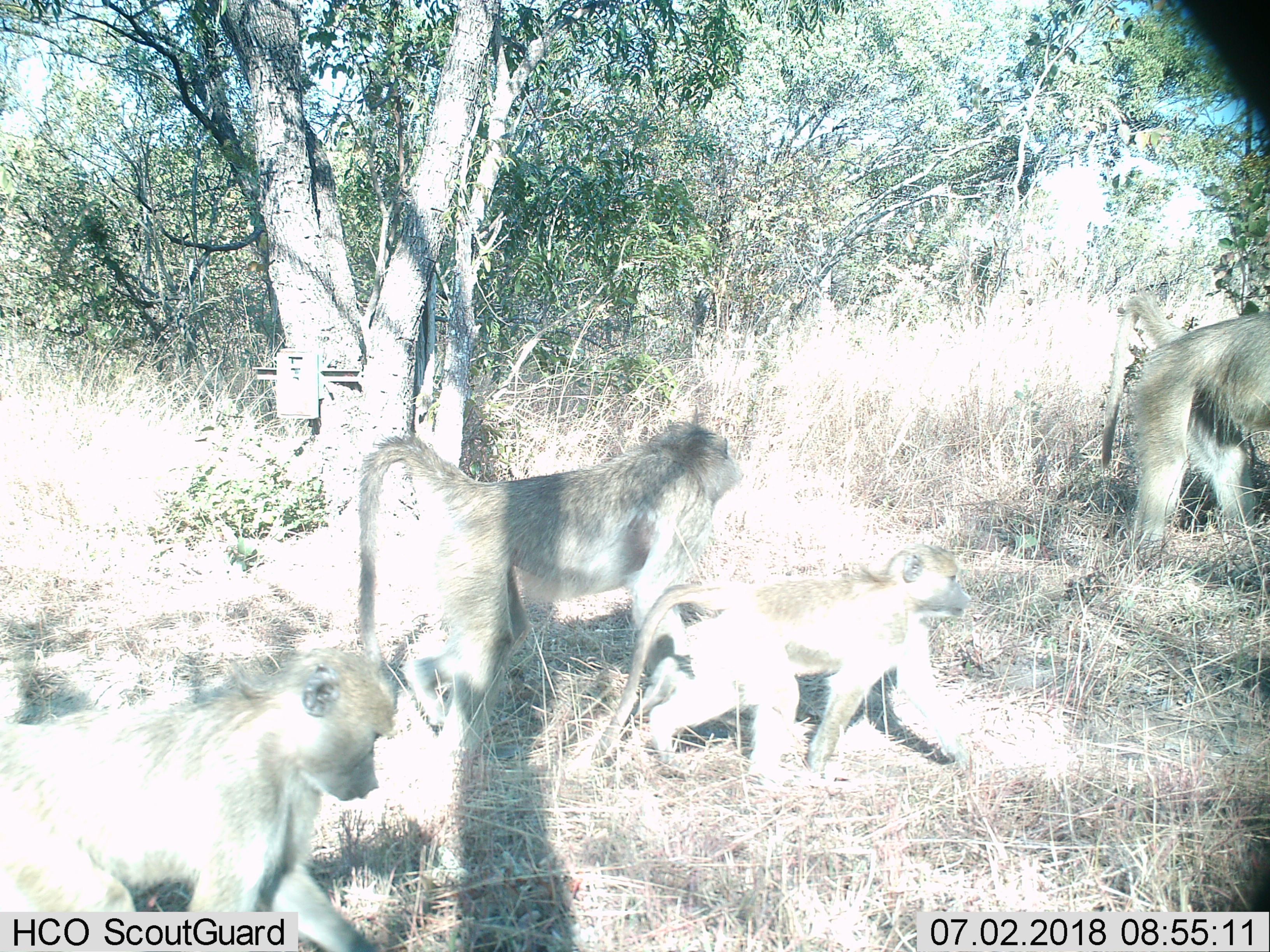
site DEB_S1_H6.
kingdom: Animalia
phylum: Chordata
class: Mammalia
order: Primates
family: Cercopithecidae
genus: Papio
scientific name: Papio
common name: baboon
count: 4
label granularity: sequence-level